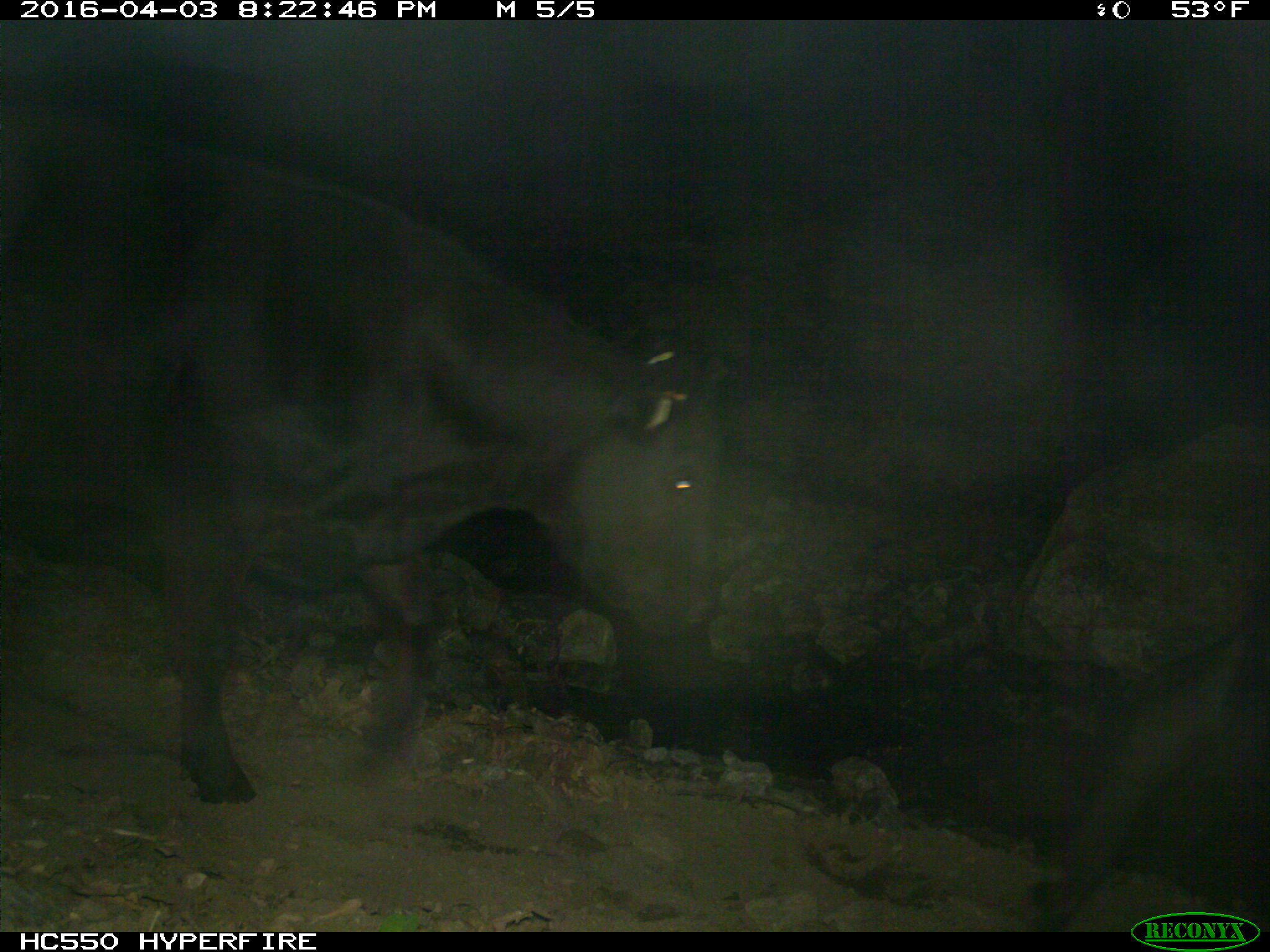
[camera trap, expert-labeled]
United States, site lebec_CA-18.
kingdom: Animalia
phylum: Chordata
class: Mammalia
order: Artiodactyla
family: Bovidae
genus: Bos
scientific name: Bos taurus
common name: domestic cow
Bos taurus (domestic cow).